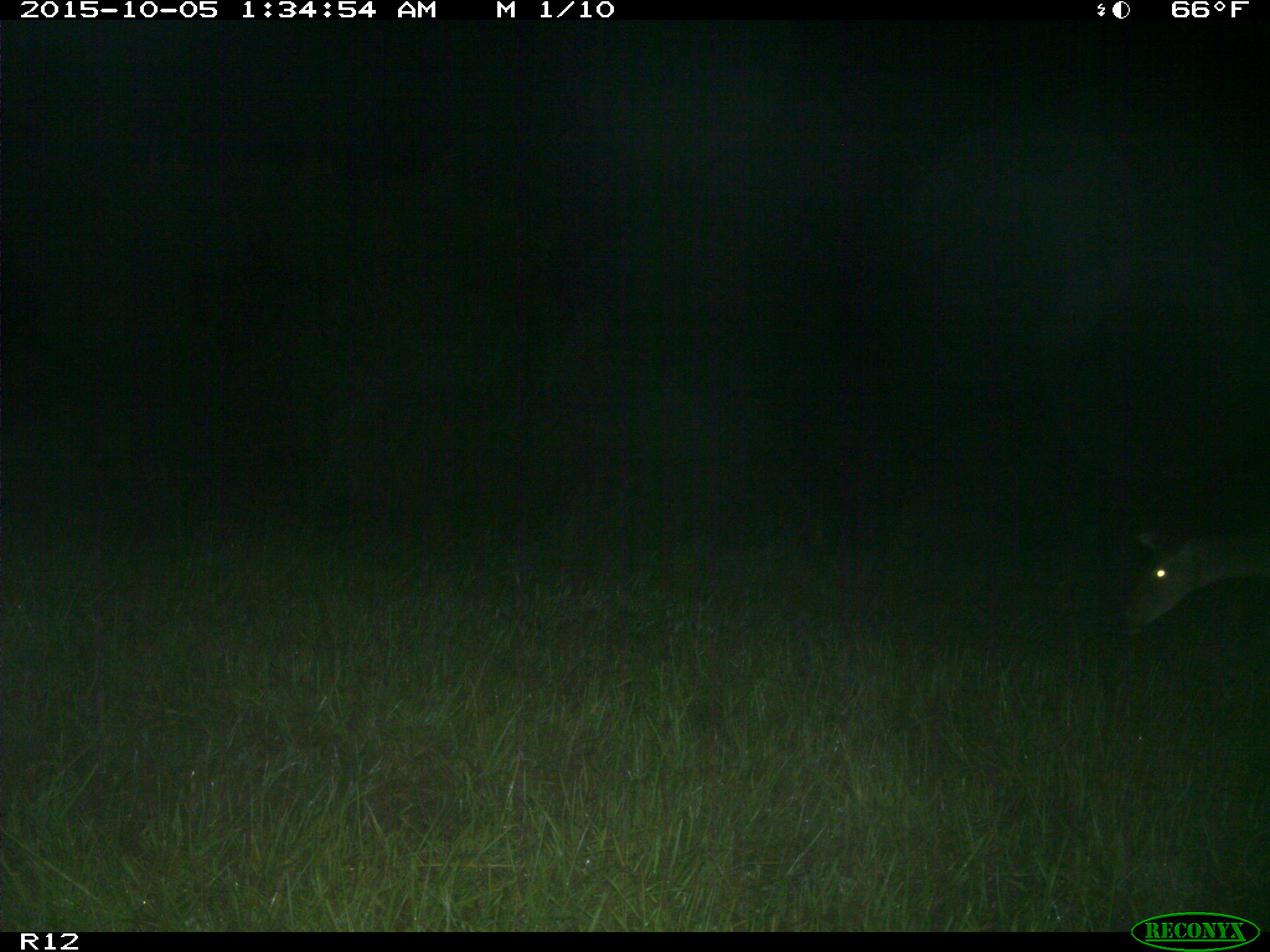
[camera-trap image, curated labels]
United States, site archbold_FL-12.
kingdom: Animalia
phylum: Chordata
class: Mammalia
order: Artiodactyla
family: Cervidae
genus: Odocoileus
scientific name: Odocoileus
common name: deer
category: unidentified deer